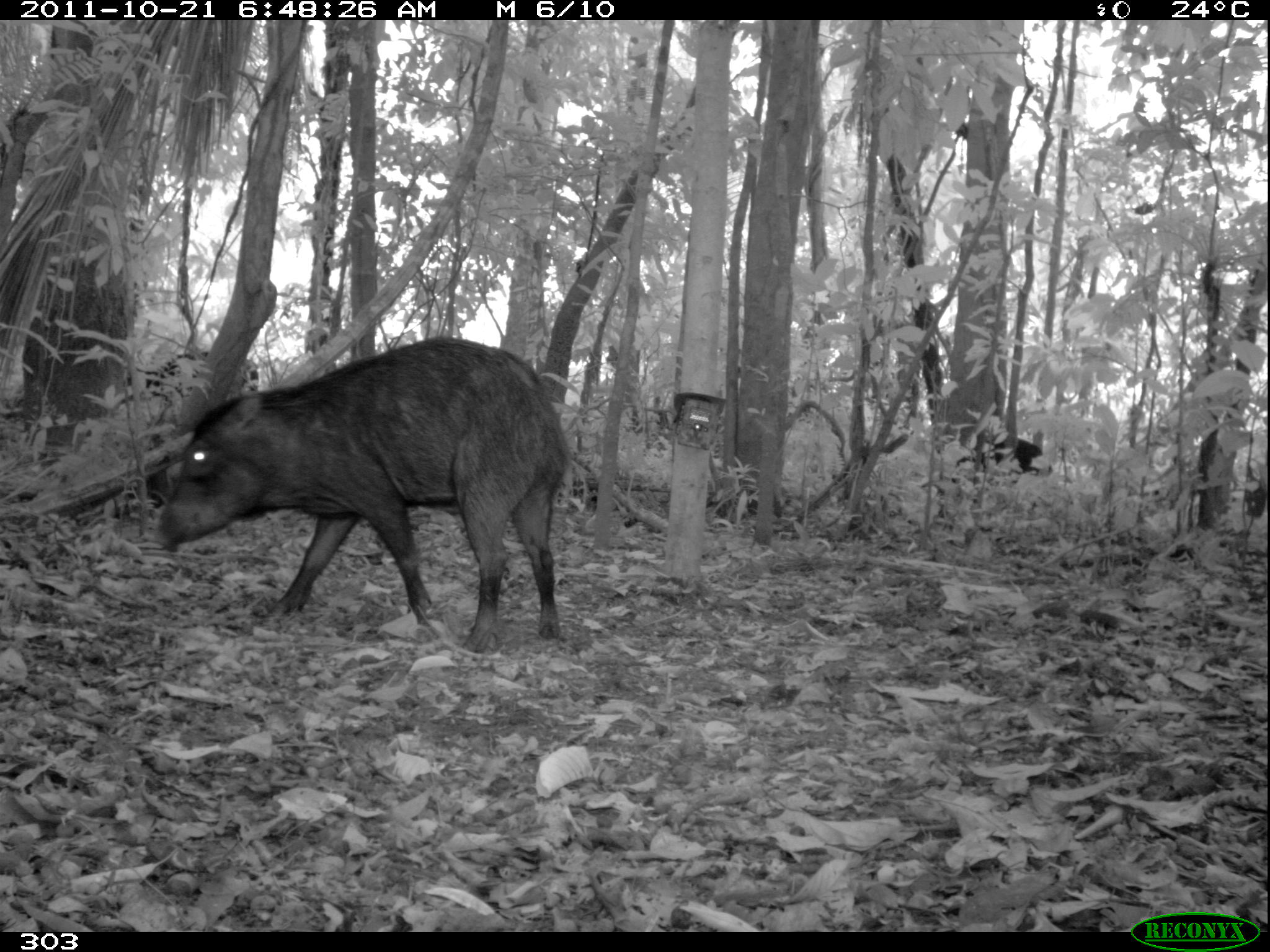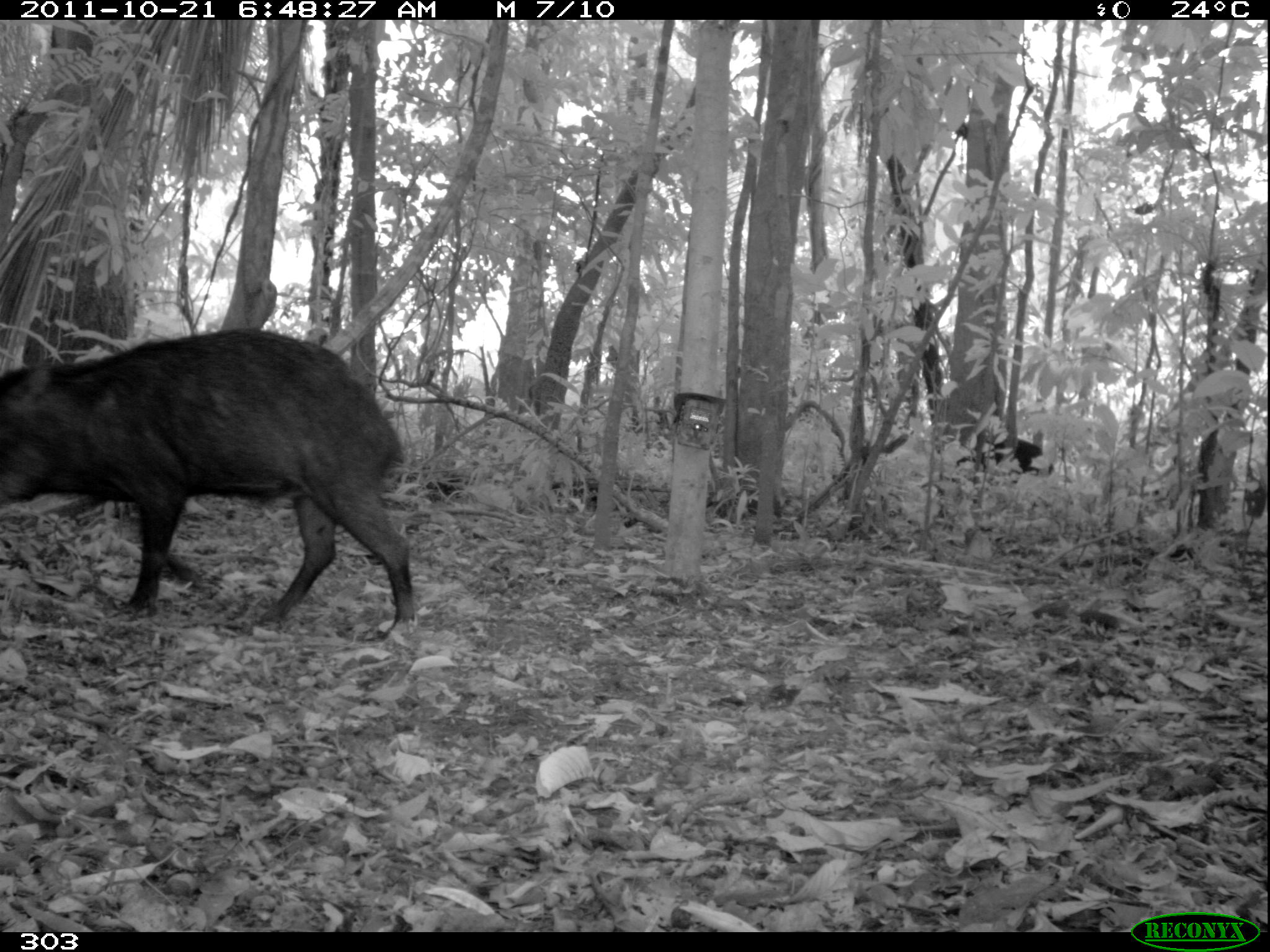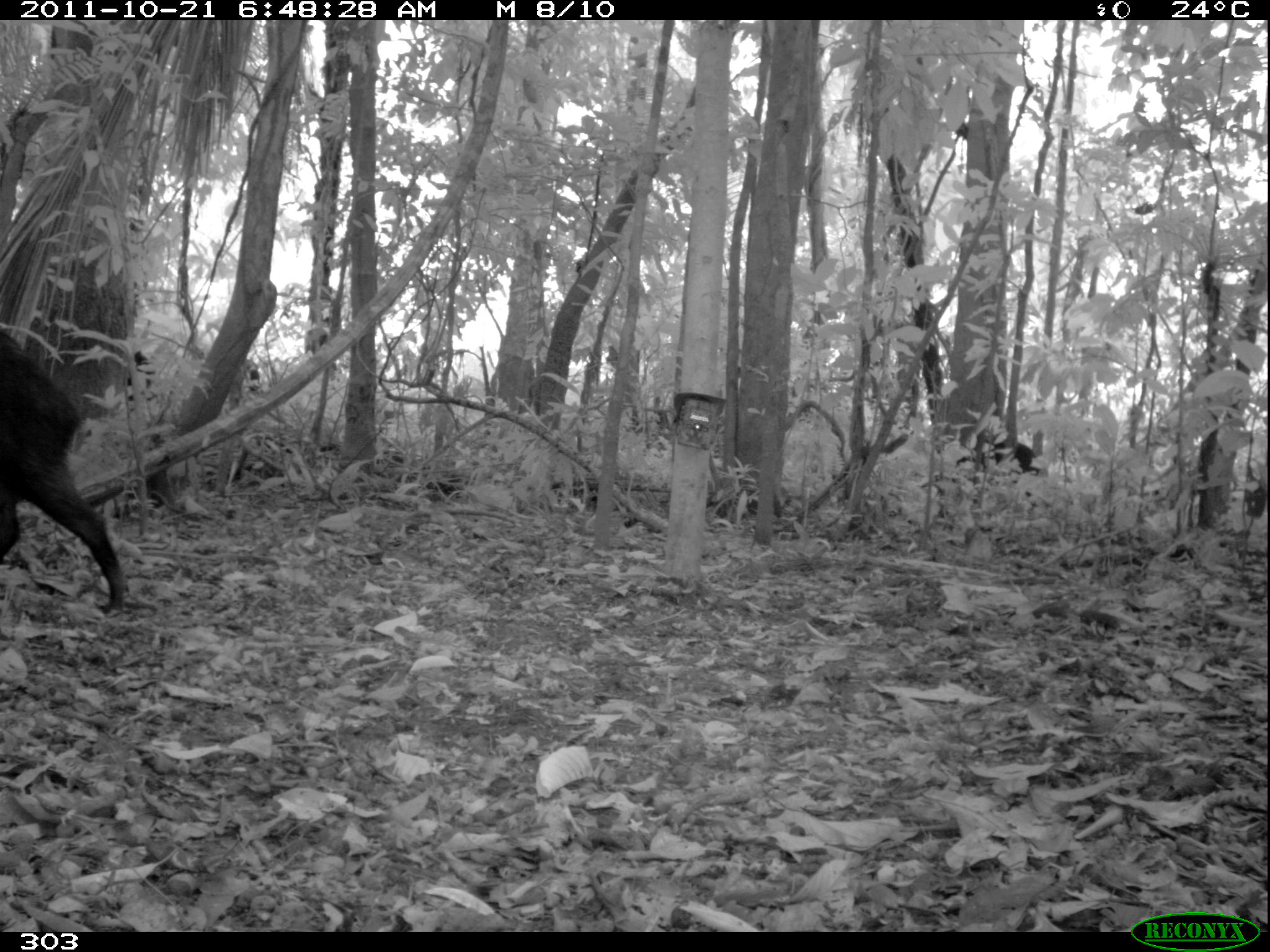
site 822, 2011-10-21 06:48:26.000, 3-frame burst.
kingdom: Animalia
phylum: Chordata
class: Mammalia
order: Artiodactyla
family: Tayassuidae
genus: Tayassu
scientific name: Tayassu pecari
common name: white-lipped peccary